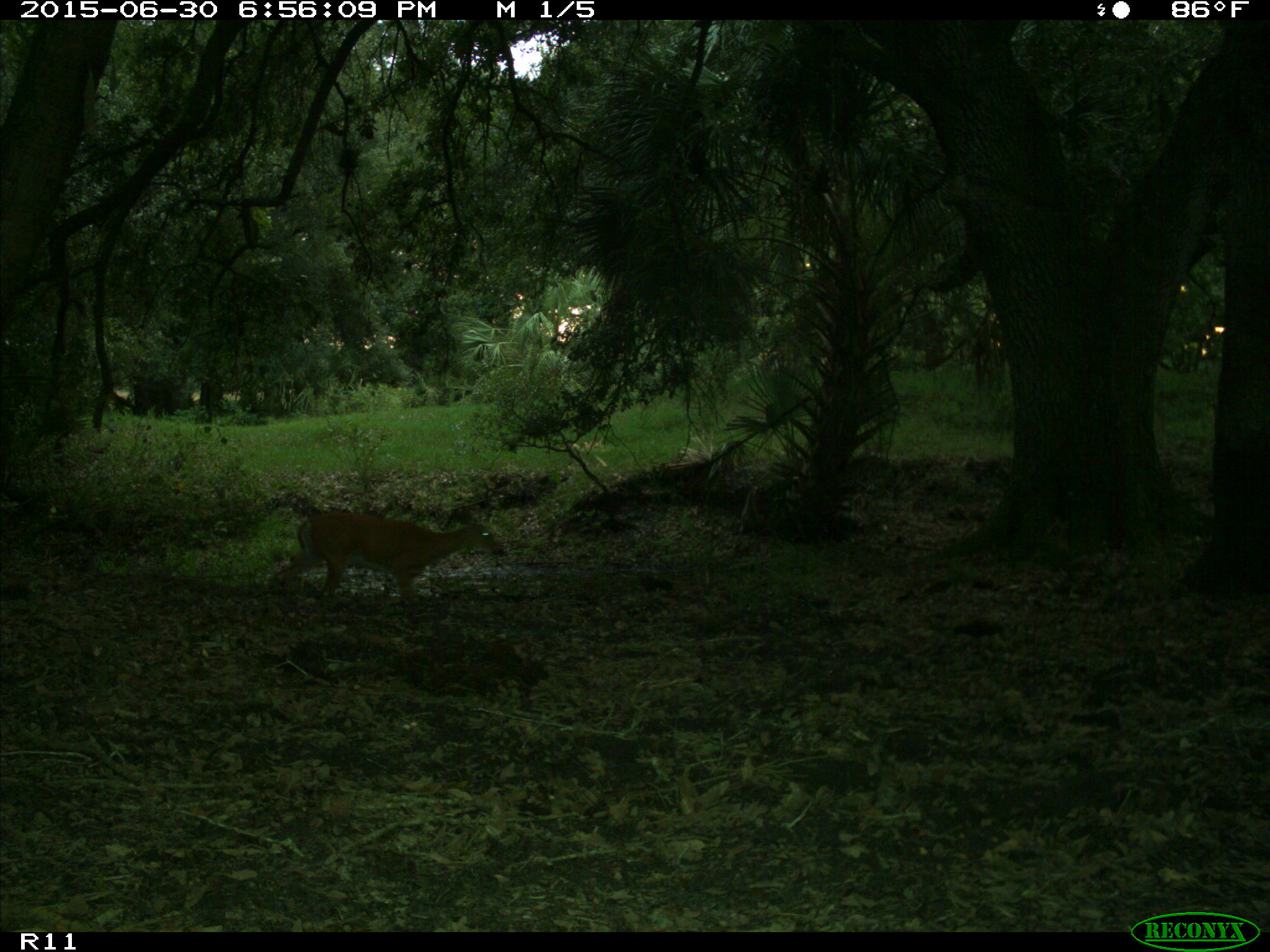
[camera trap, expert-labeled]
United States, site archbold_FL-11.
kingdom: Animalia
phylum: Chordata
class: Mammalia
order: Artiodactyla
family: Cervidae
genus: Odocoileus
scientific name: Odocoileus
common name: deer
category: unidentified deer